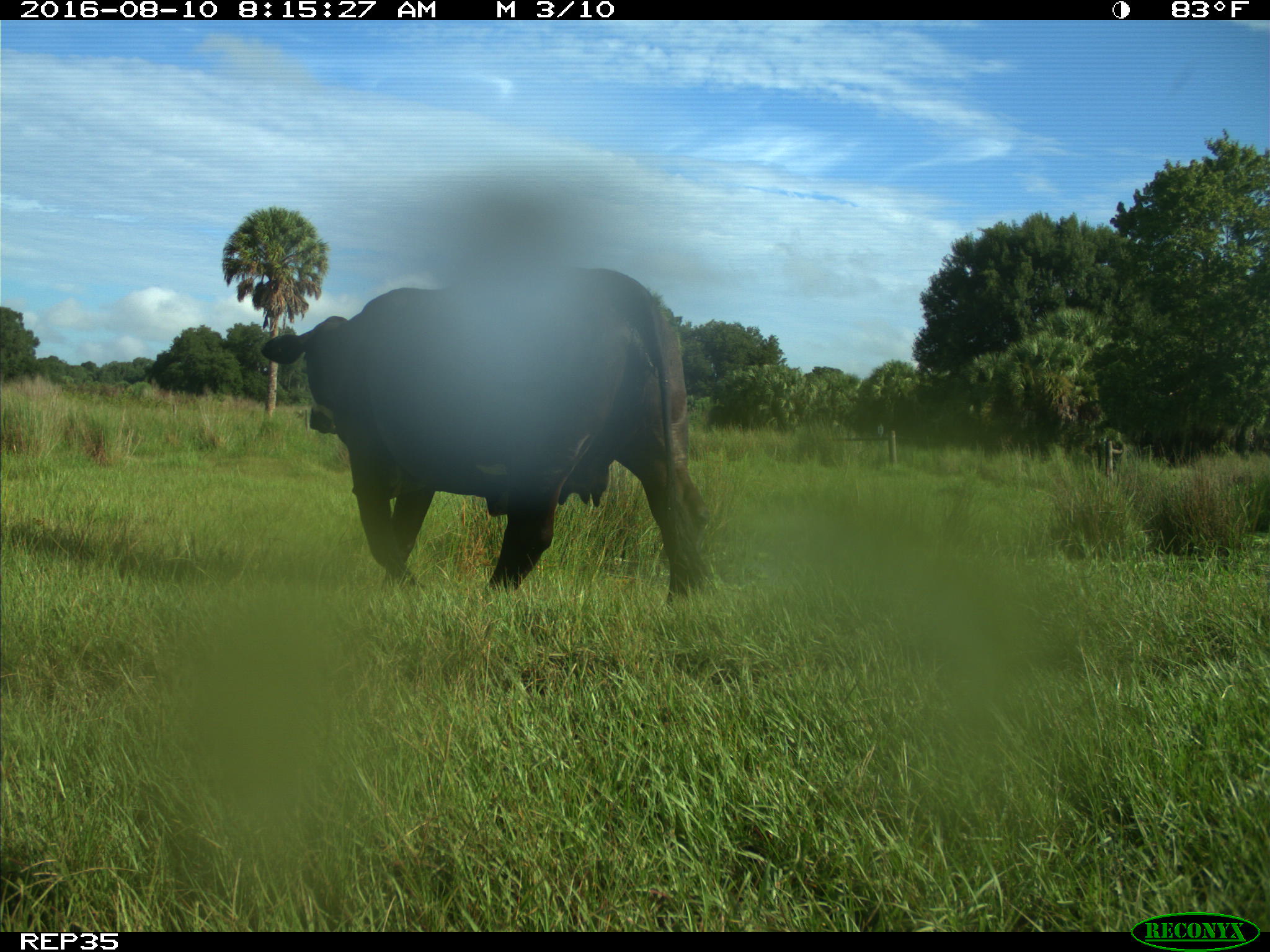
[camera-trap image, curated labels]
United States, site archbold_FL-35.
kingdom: Animalia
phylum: Chordata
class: Mammalia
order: Artiodactyla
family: Bovidae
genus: Bos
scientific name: Bos taurus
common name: domestic cow